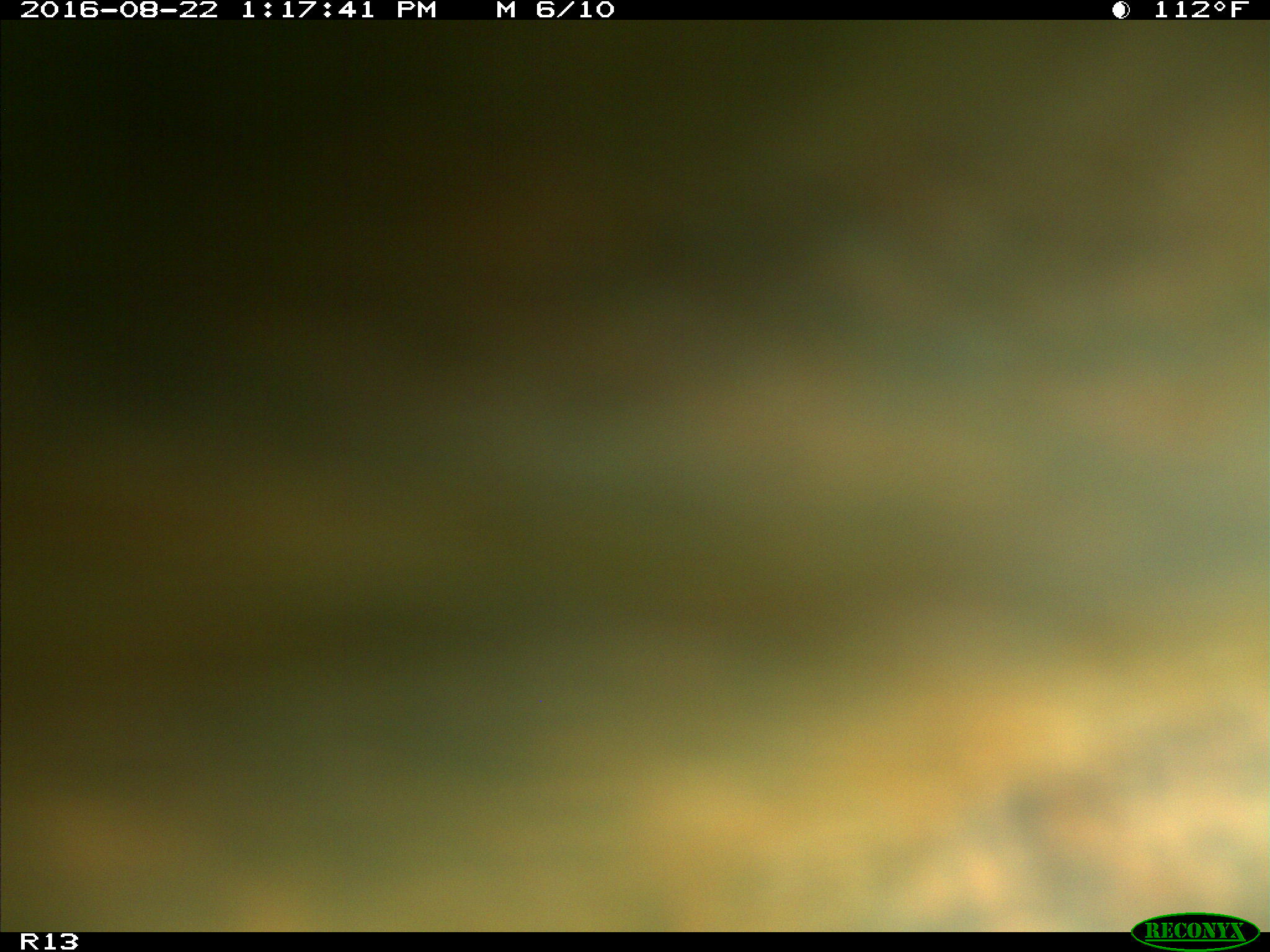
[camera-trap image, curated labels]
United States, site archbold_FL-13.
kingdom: Animalia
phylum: Chordata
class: Mammalia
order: Artiodactyla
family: Bovidae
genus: Bos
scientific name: Bos taurus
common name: domestic cow